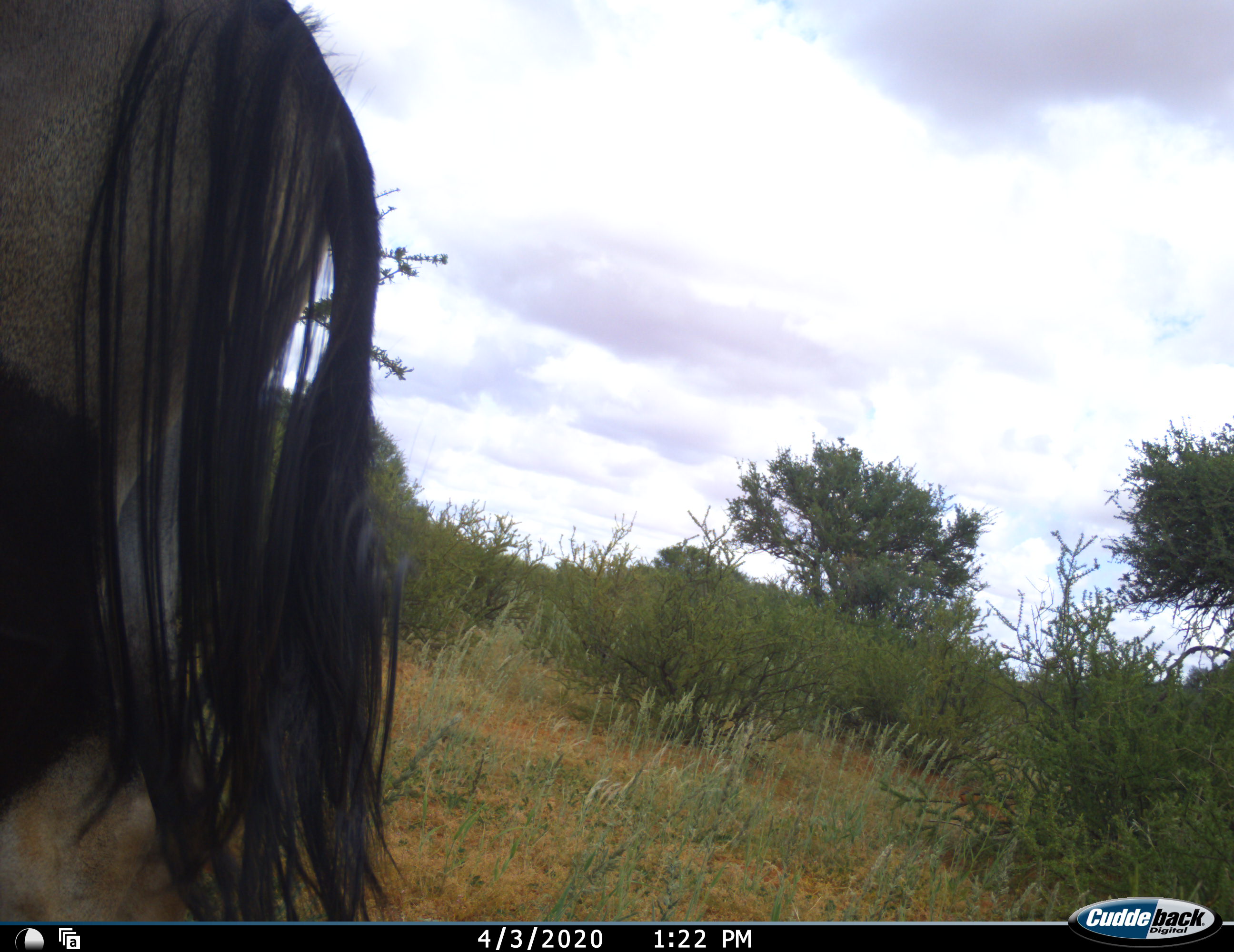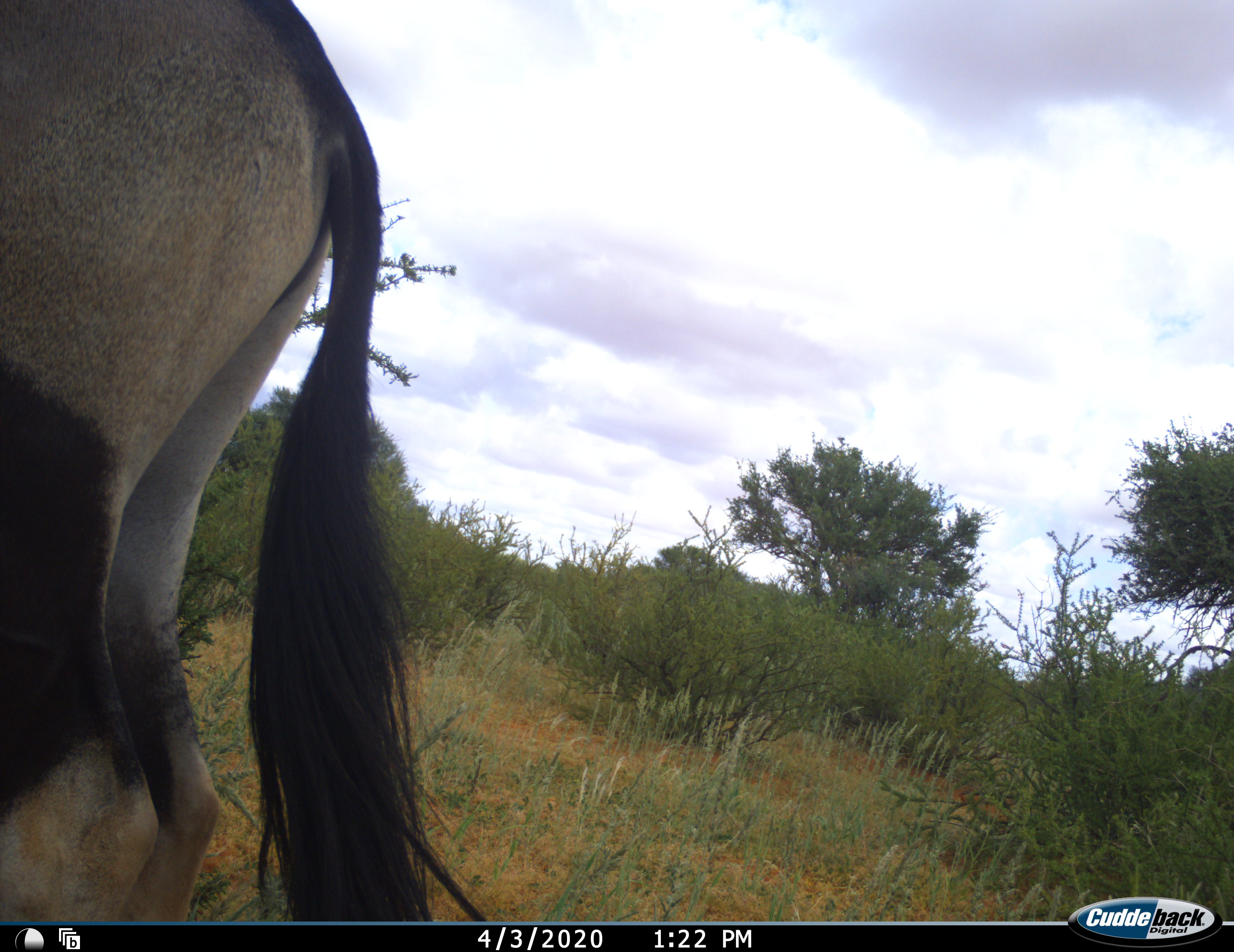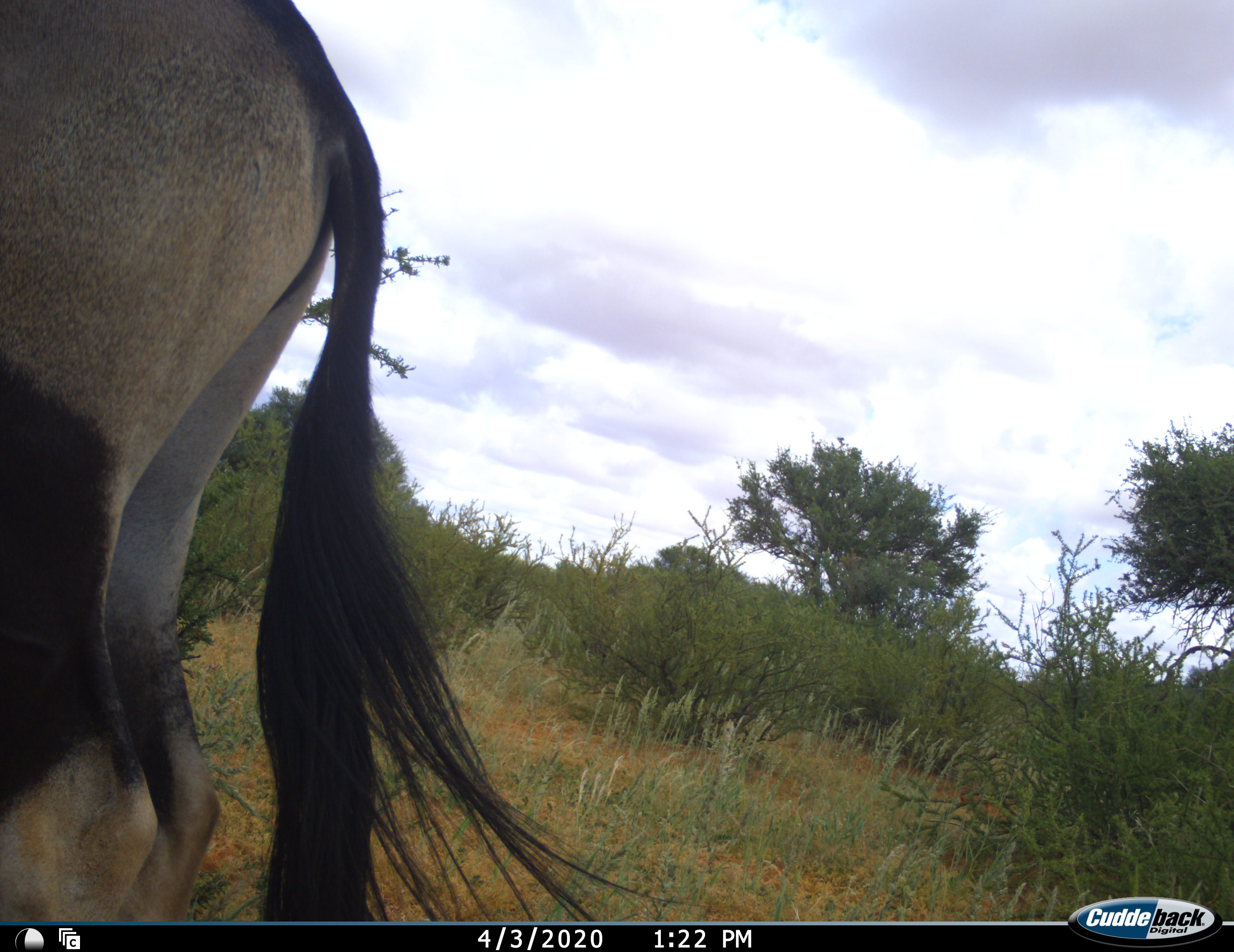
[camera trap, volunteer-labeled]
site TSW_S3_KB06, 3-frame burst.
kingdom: Animalia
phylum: Chordata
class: Mammalia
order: Artiodactyla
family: Bovidae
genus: Oryx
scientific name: Oryx gazella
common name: gemsbok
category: oryx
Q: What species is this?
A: Oryx (gemsbok) (Oryx gazella).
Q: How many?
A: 1.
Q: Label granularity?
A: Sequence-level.